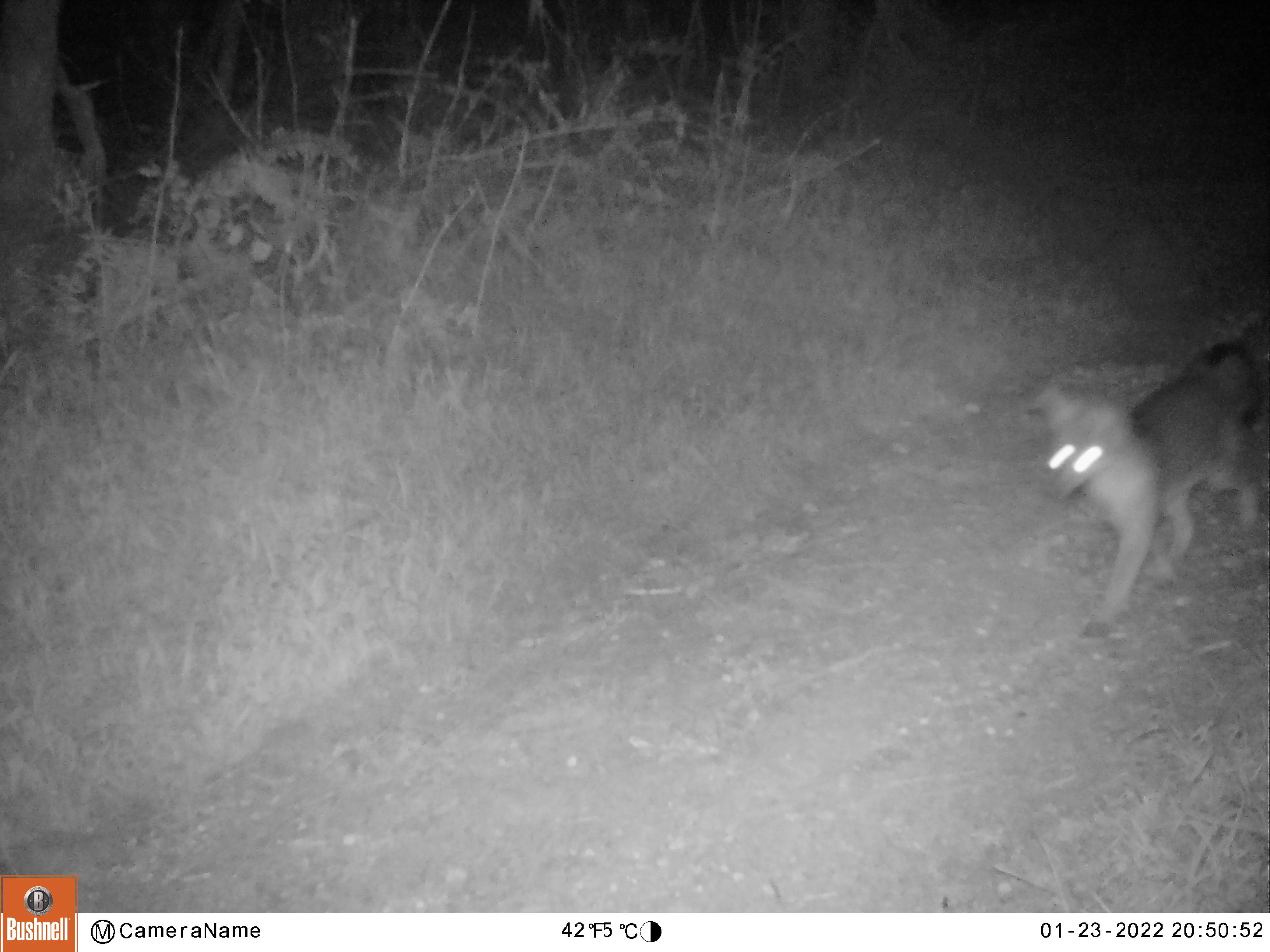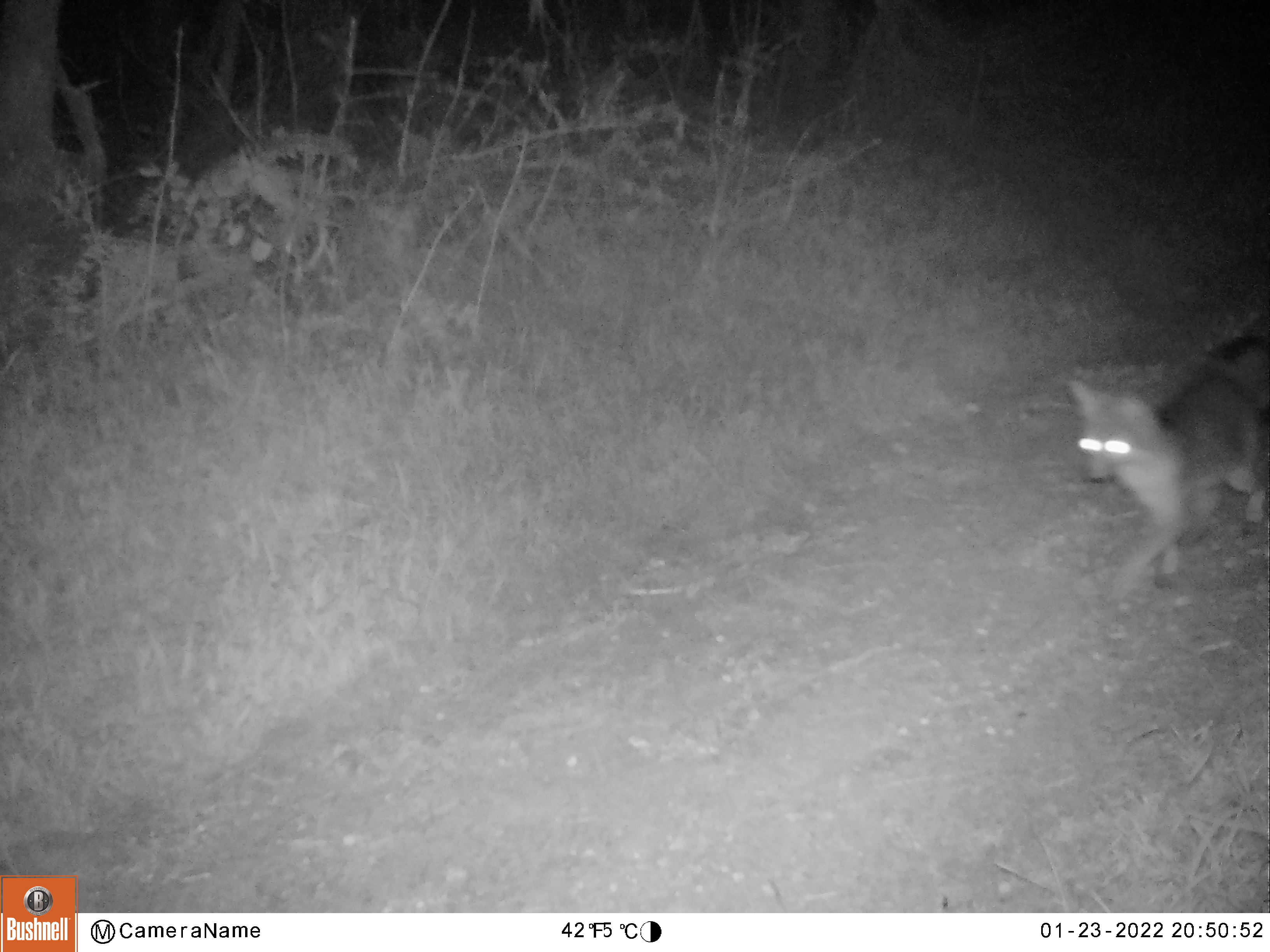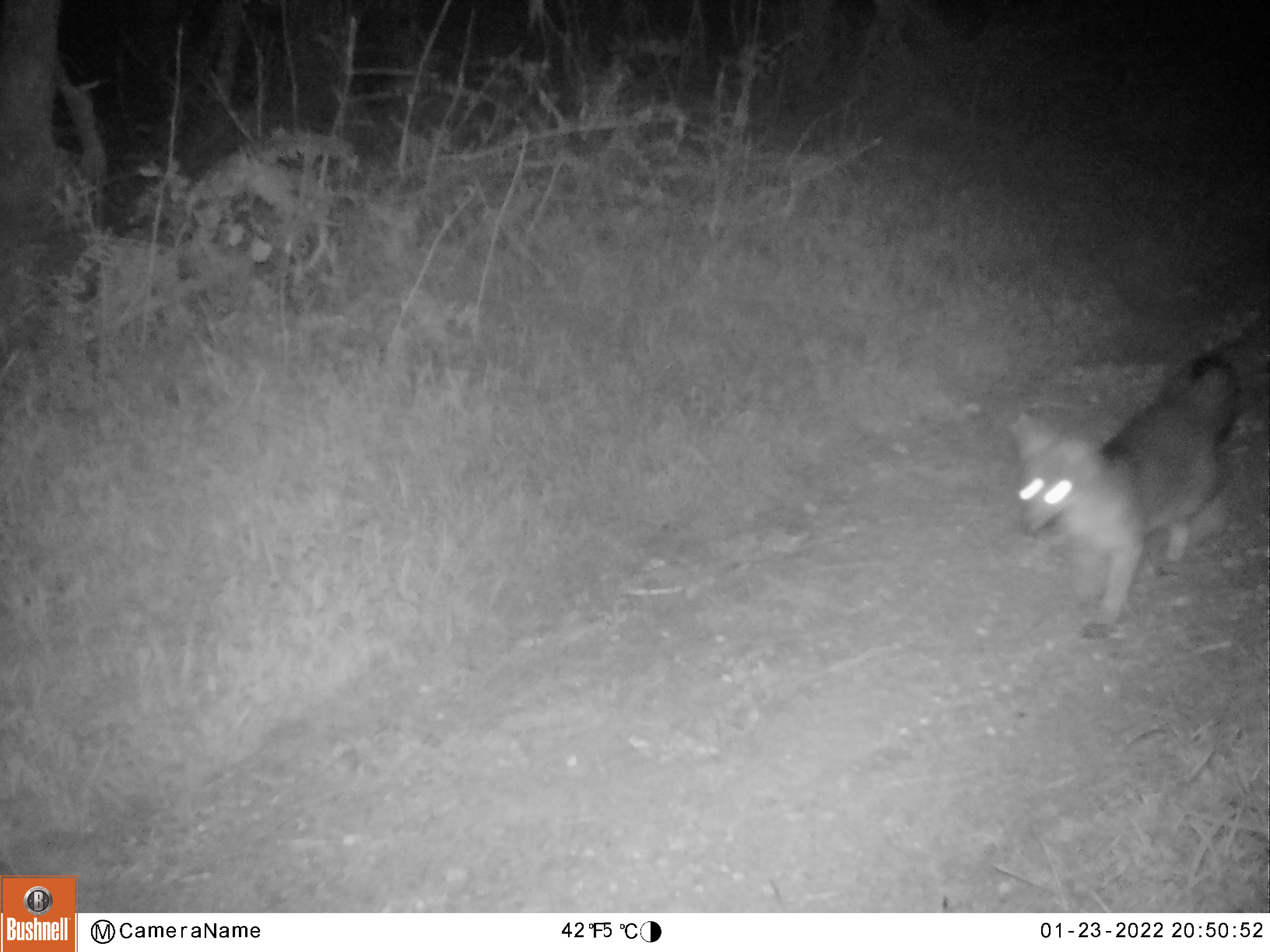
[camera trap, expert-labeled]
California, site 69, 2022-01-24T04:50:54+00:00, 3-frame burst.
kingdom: Animalia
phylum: Chordata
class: Mammalia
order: Carnivora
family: Canidae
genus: Urocyon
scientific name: Urocyon cinereoargenteus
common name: gray fox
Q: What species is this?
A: Gray fox (Urocyon cinereoargenteus).